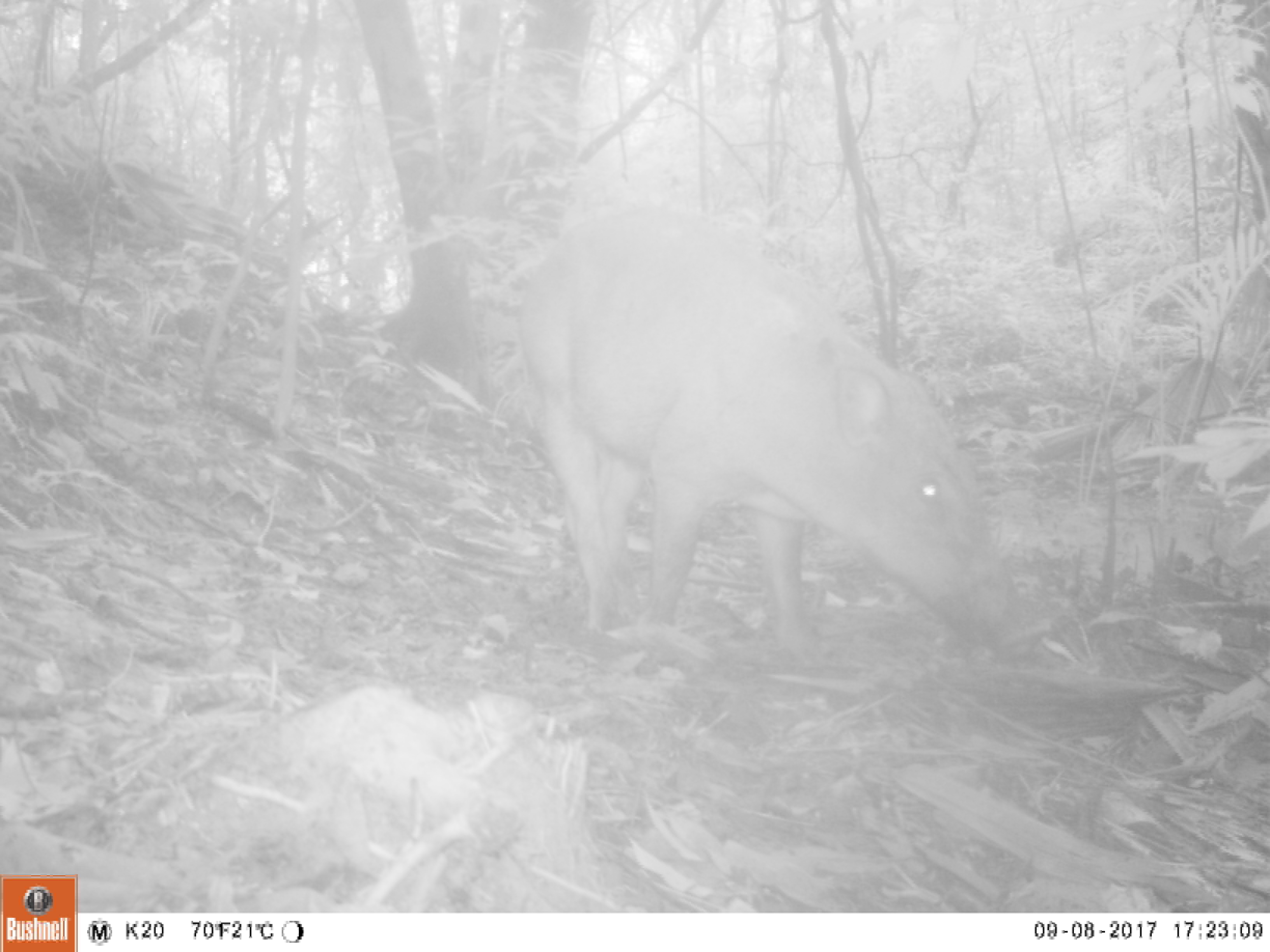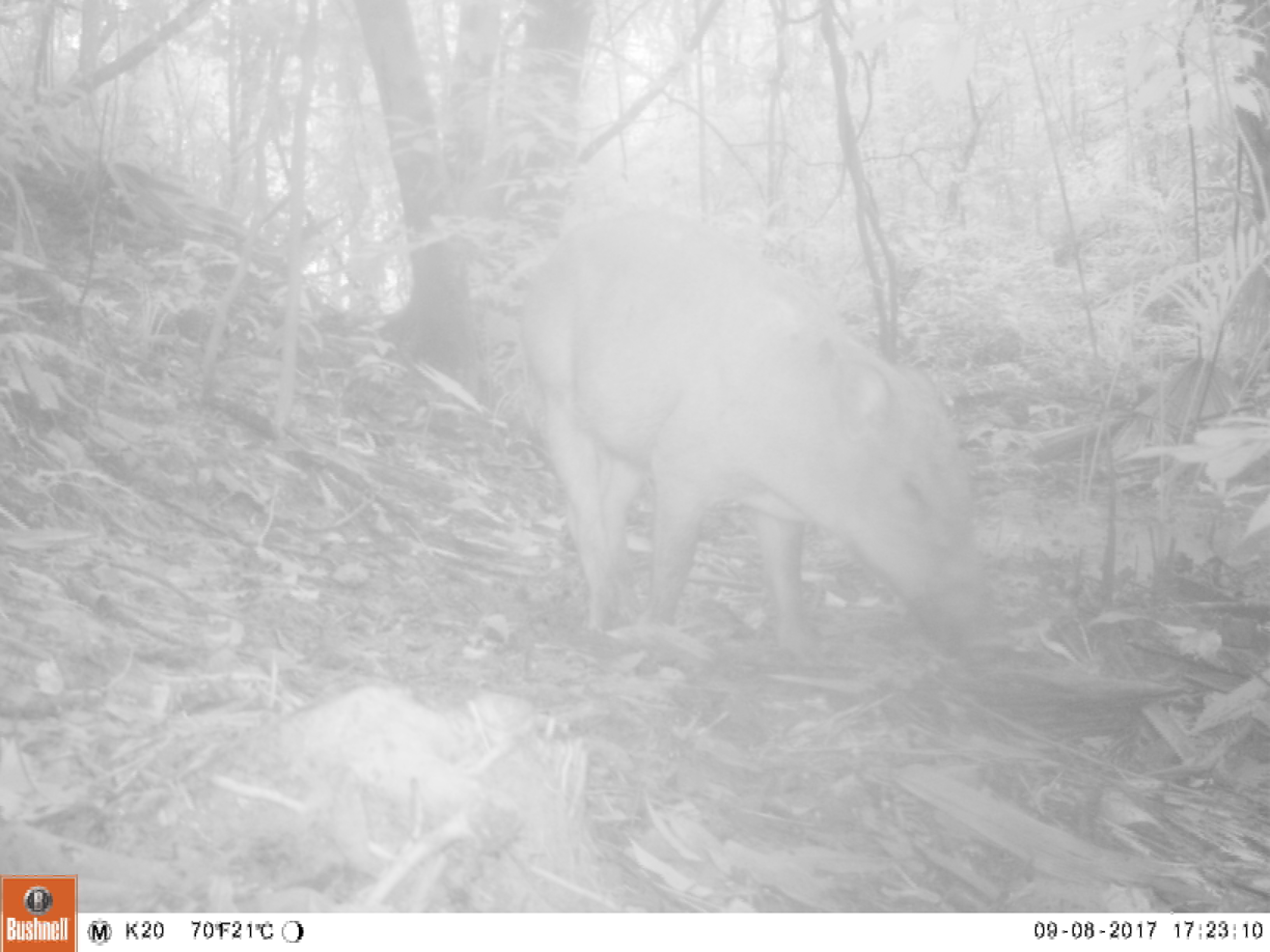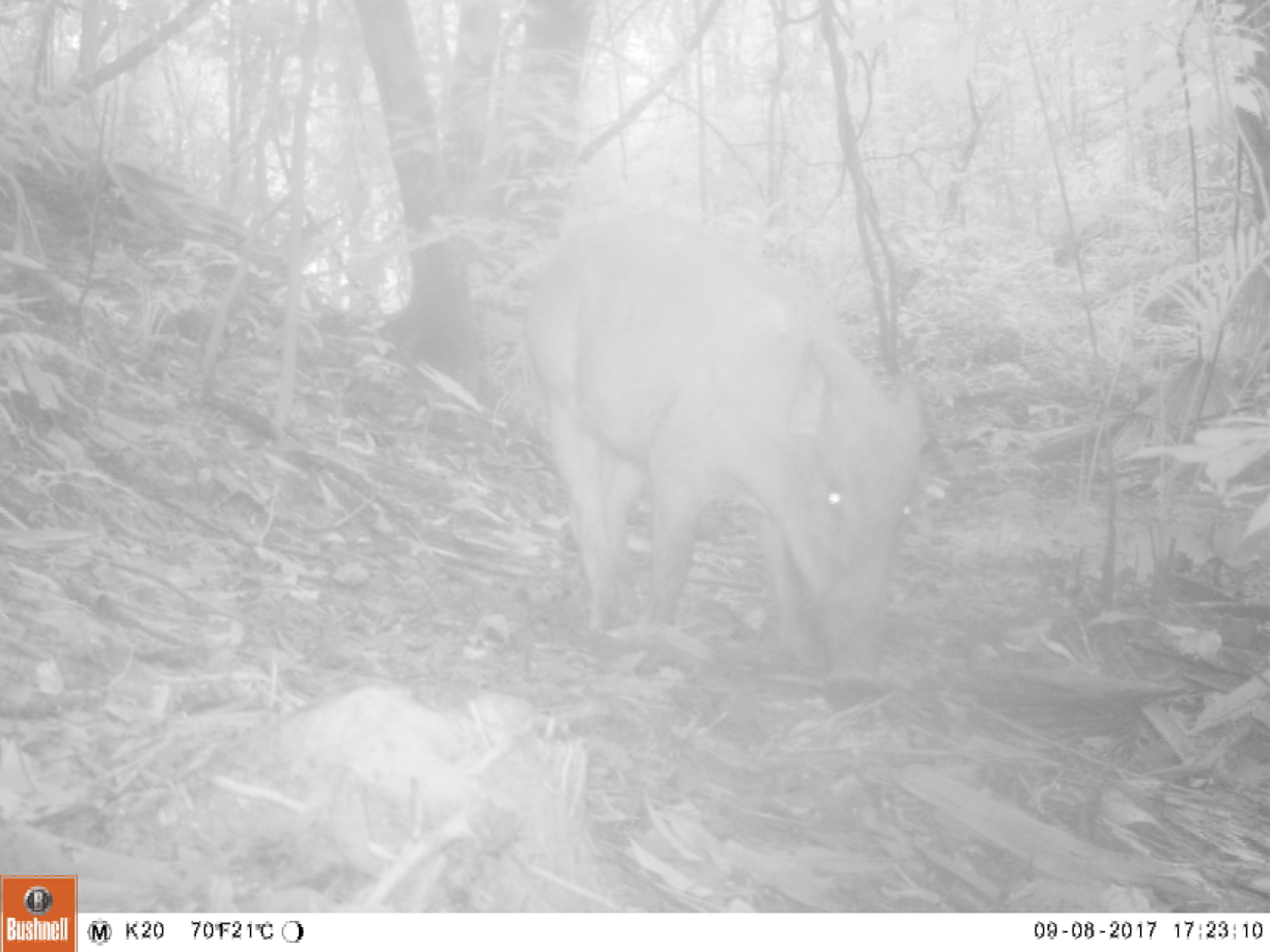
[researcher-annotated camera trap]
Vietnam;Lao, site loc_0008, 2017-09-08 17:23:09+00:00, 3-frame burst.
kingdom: Animalia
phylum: Chordata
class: Mammalia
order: Artiodactyla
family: Suidae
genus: Sus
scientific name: Sus scrofa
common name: eurasian wild pig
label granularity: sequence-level